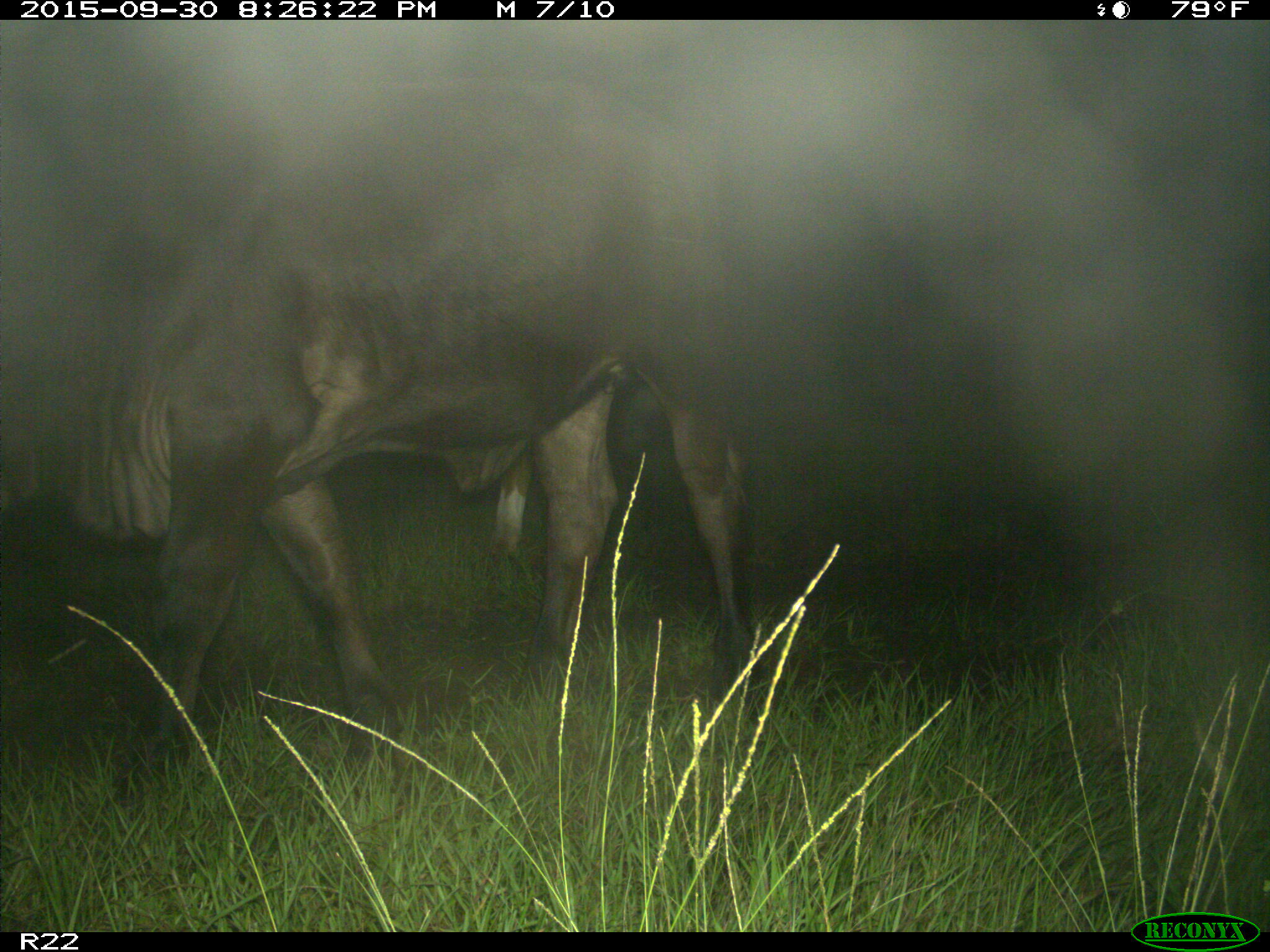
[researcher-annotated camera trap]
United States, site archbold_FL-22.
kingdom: Animalia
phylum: Chordata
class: Mammalia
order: Artiodactyla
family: Bovidae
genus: Bos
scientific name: Bos taurus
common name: domestic cow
Bos taurus (domestic cow).